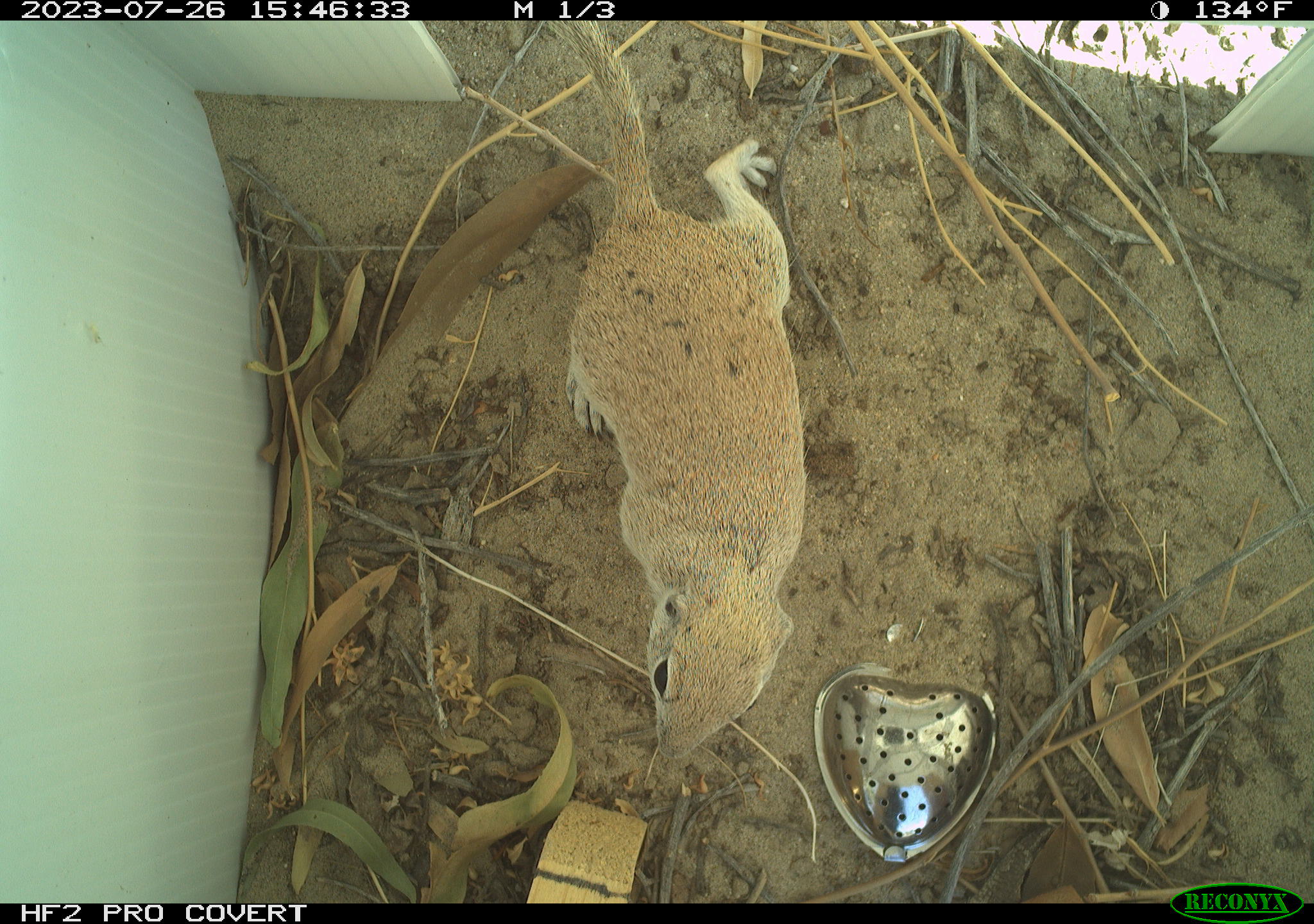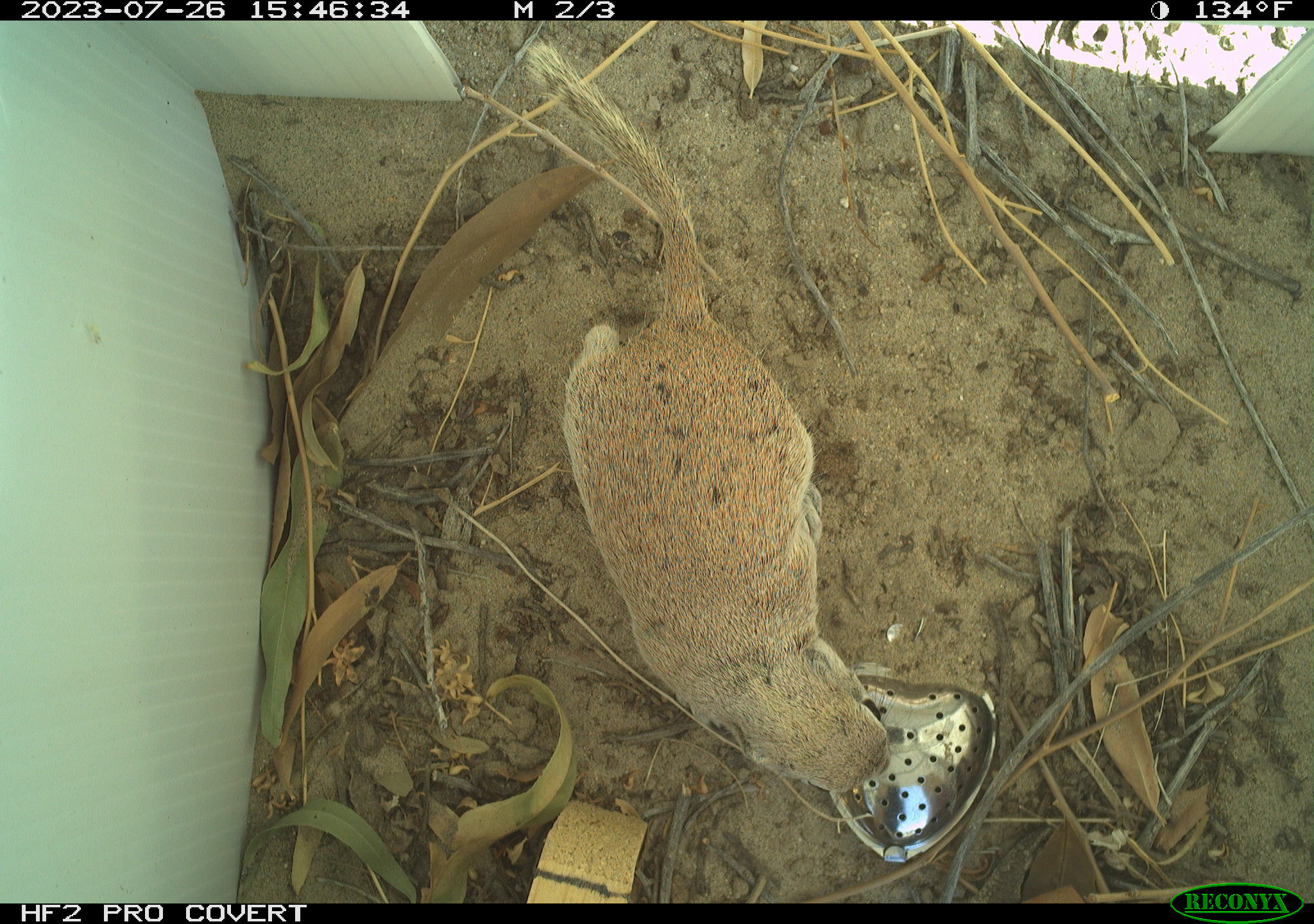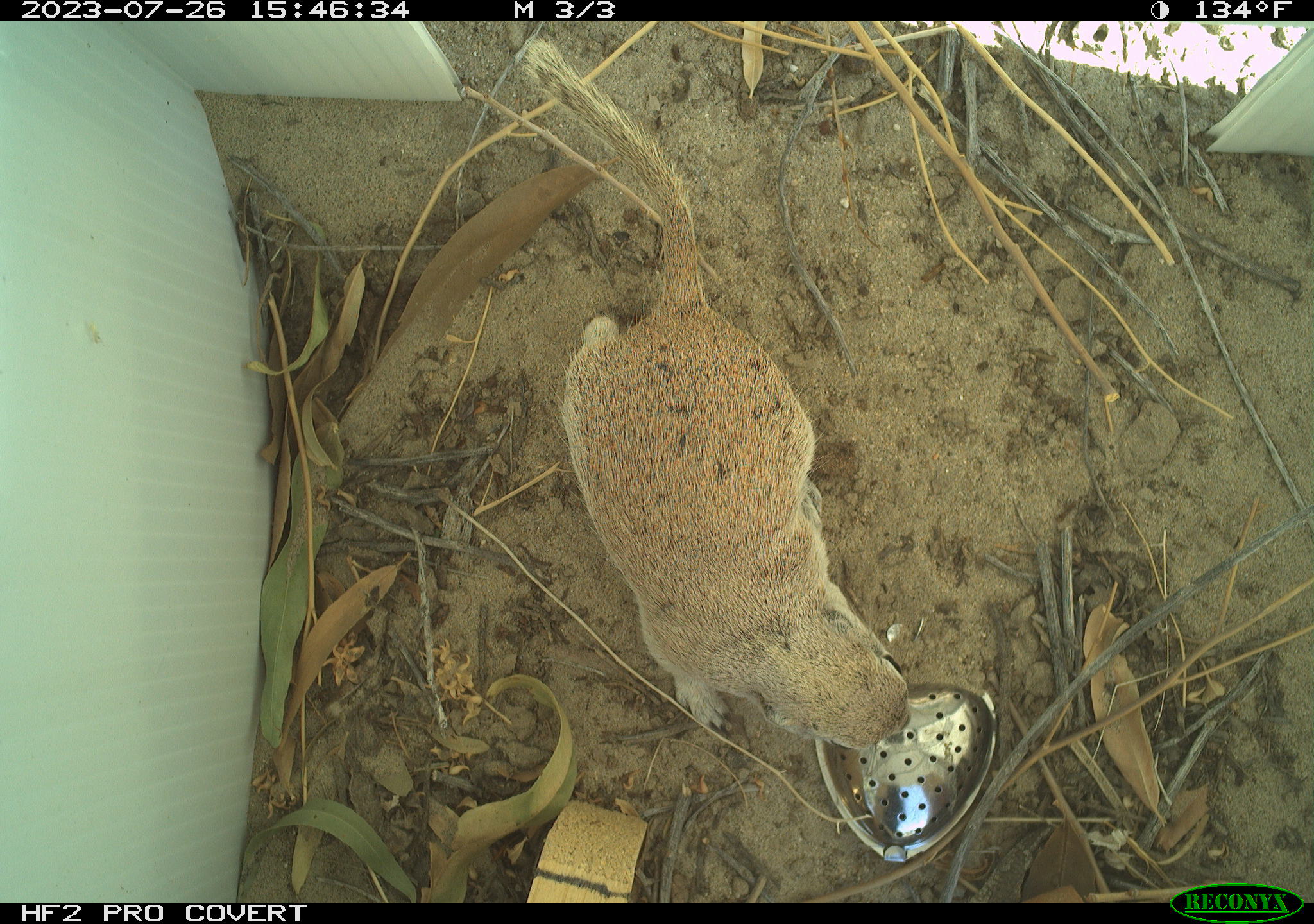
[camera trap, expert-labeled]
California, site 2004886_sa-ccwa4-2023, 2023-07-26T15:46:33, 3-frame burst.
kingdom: Animalia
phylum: Chordata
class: Mammalia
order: Rodentia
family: Sciuridae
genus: Xerospermophilus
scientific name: Xerospermophilus tereticaudus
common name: round-tailed ground squirrel